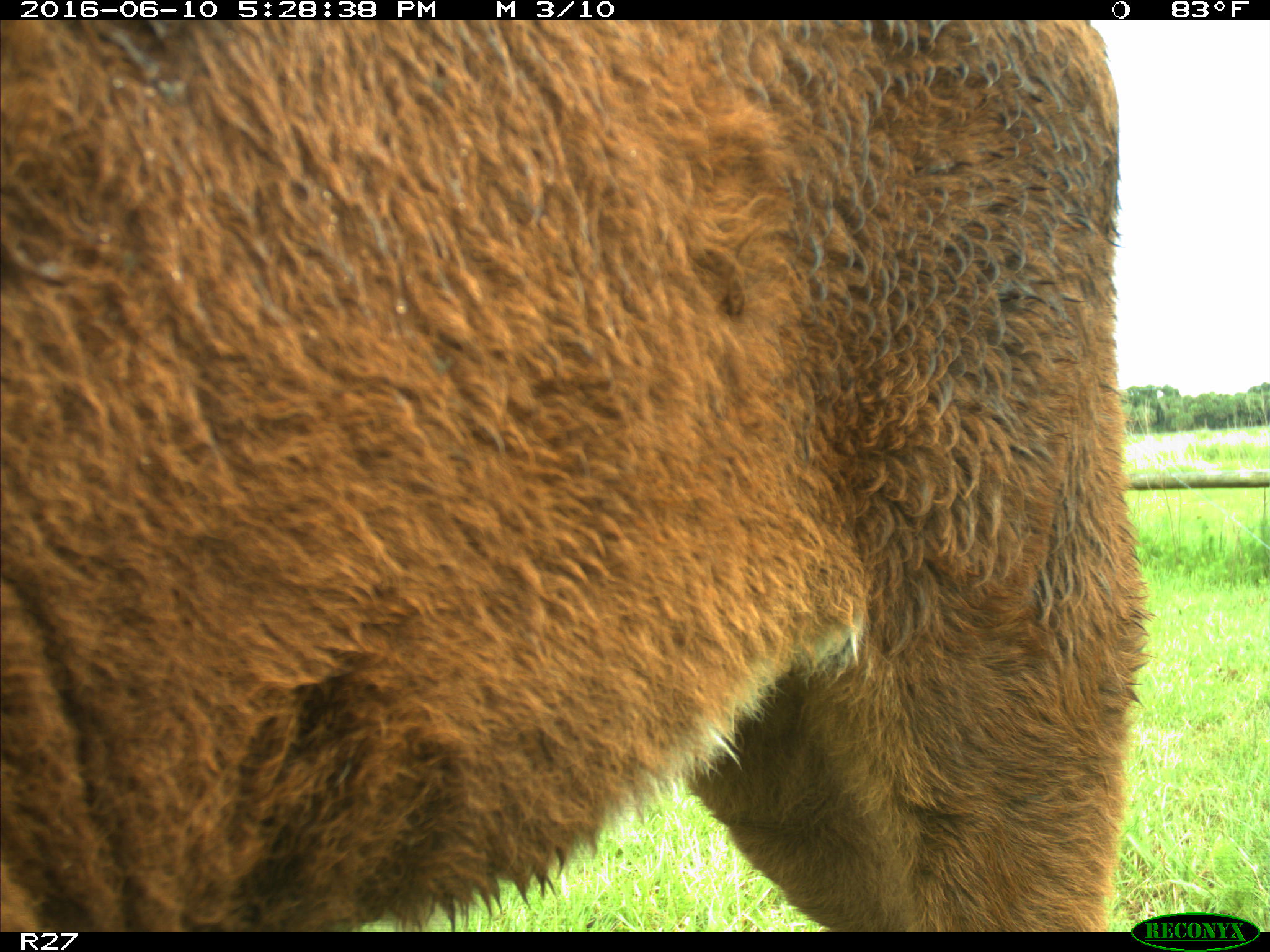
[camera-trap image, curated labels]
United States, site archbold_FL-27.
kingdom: Animalia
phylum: Chordata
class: Mammalia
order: Artiodactyla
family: Bovidae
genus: Bos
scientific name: Bos taurus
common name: domestic cow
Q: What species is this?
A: Bos taurus (domestic cow).